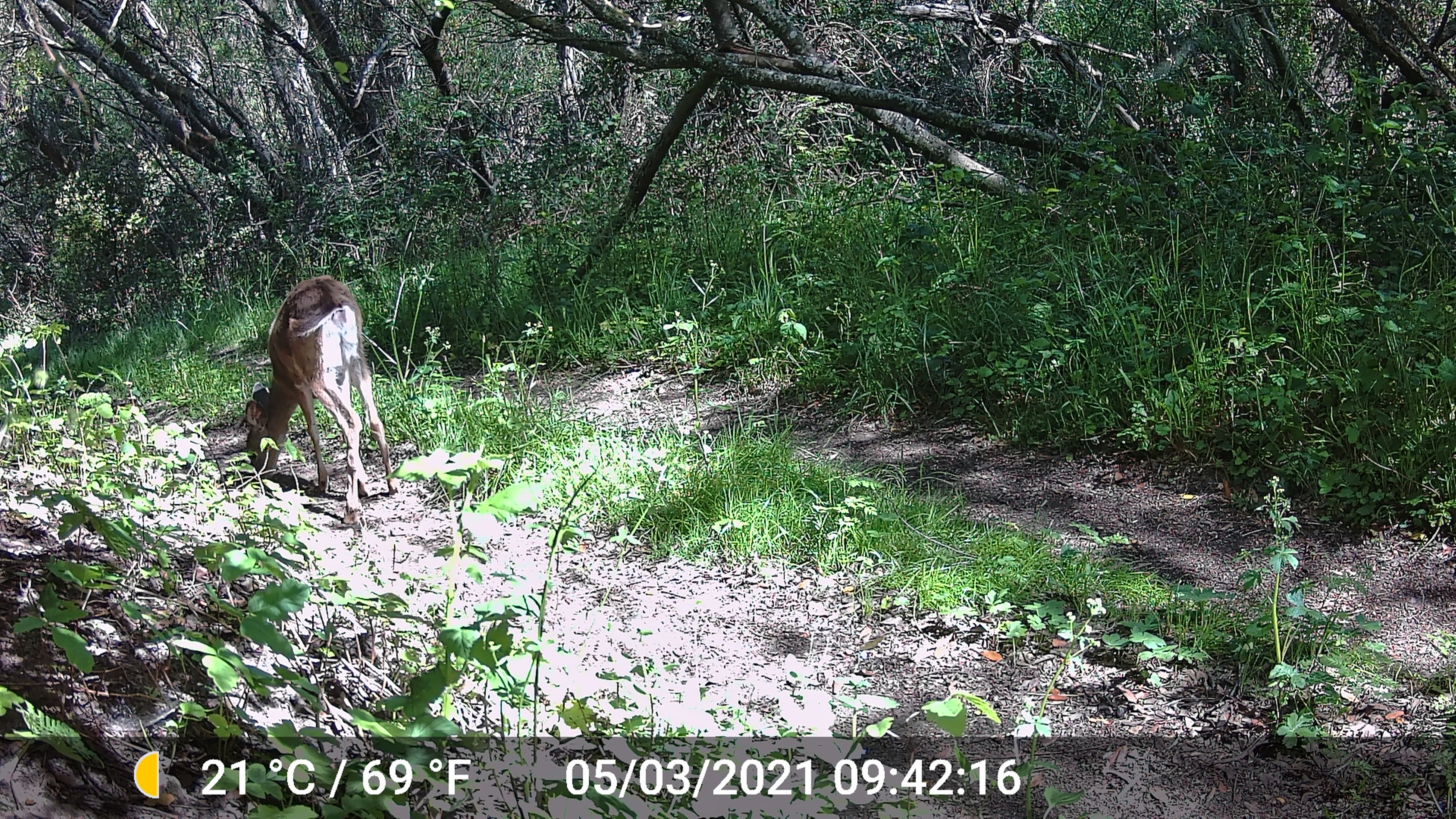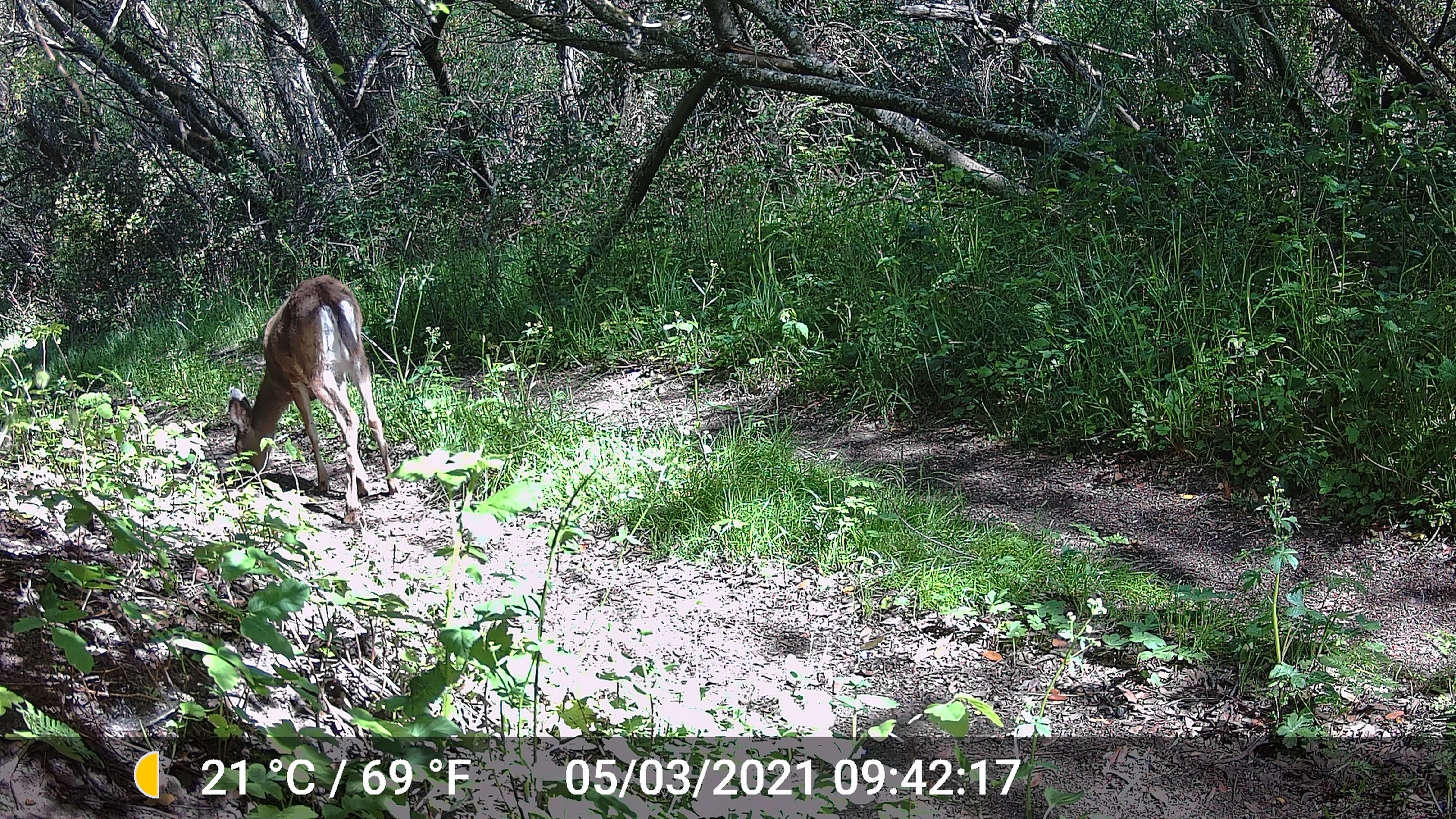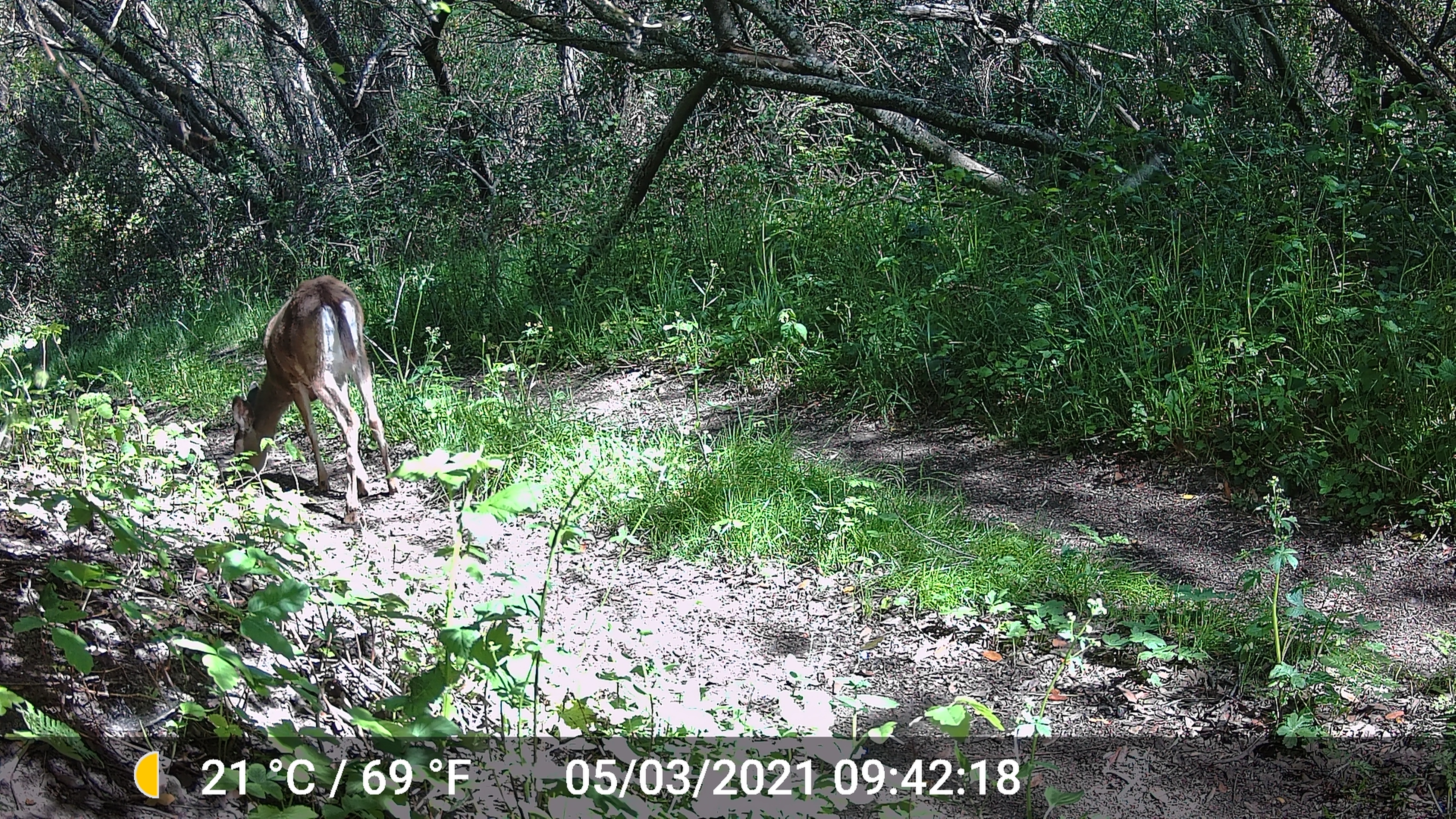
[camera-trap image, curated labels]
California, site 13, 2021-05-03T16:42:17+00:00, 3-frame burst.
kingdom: Animalia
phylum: Chordata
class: Mammalia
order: Artiodactyla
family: Cervidae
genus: Odocoileus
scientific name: Odocoileus hemionus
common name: mule deer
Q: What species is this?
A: Mule deer (Odocoileus hemionus).